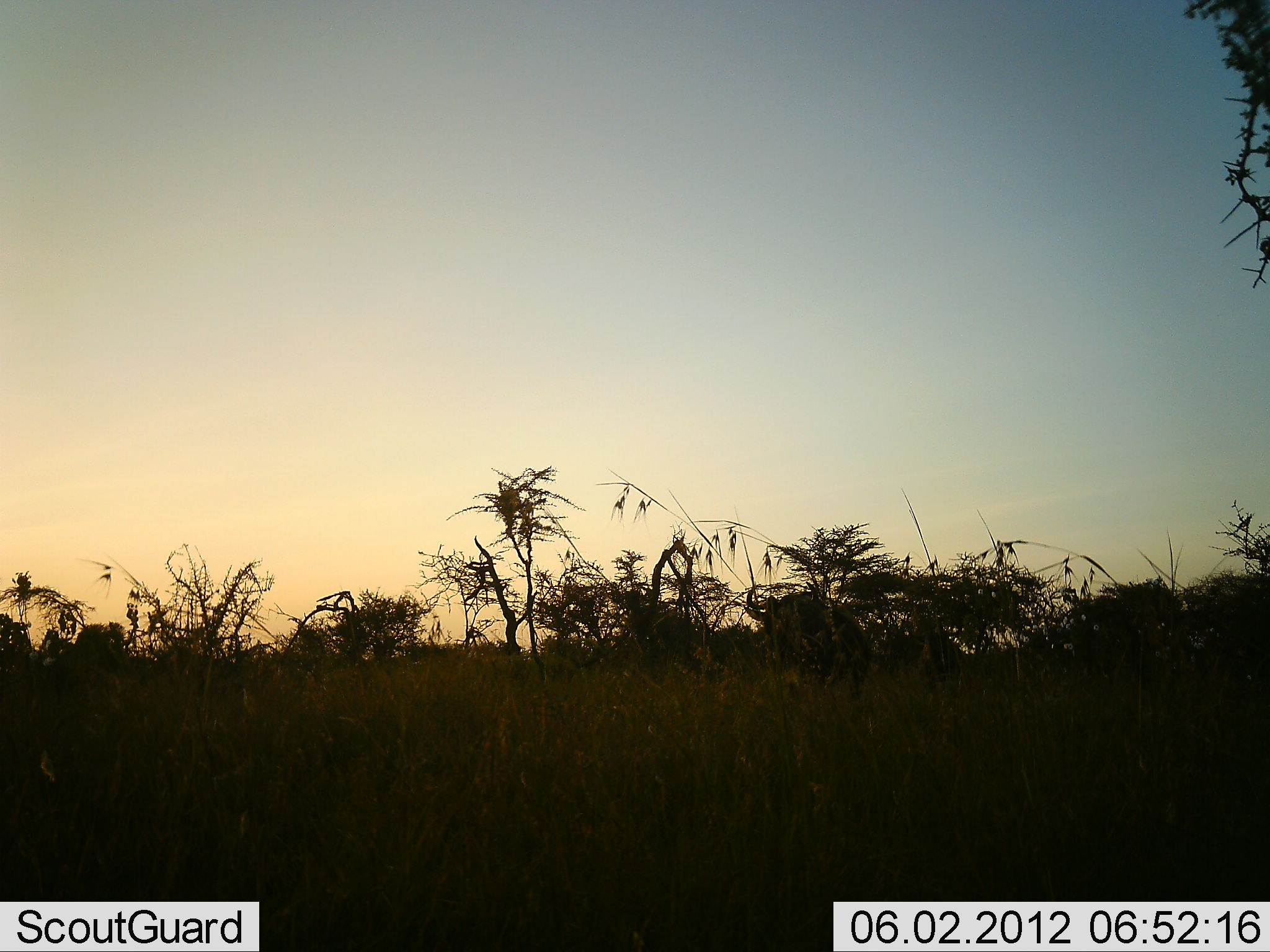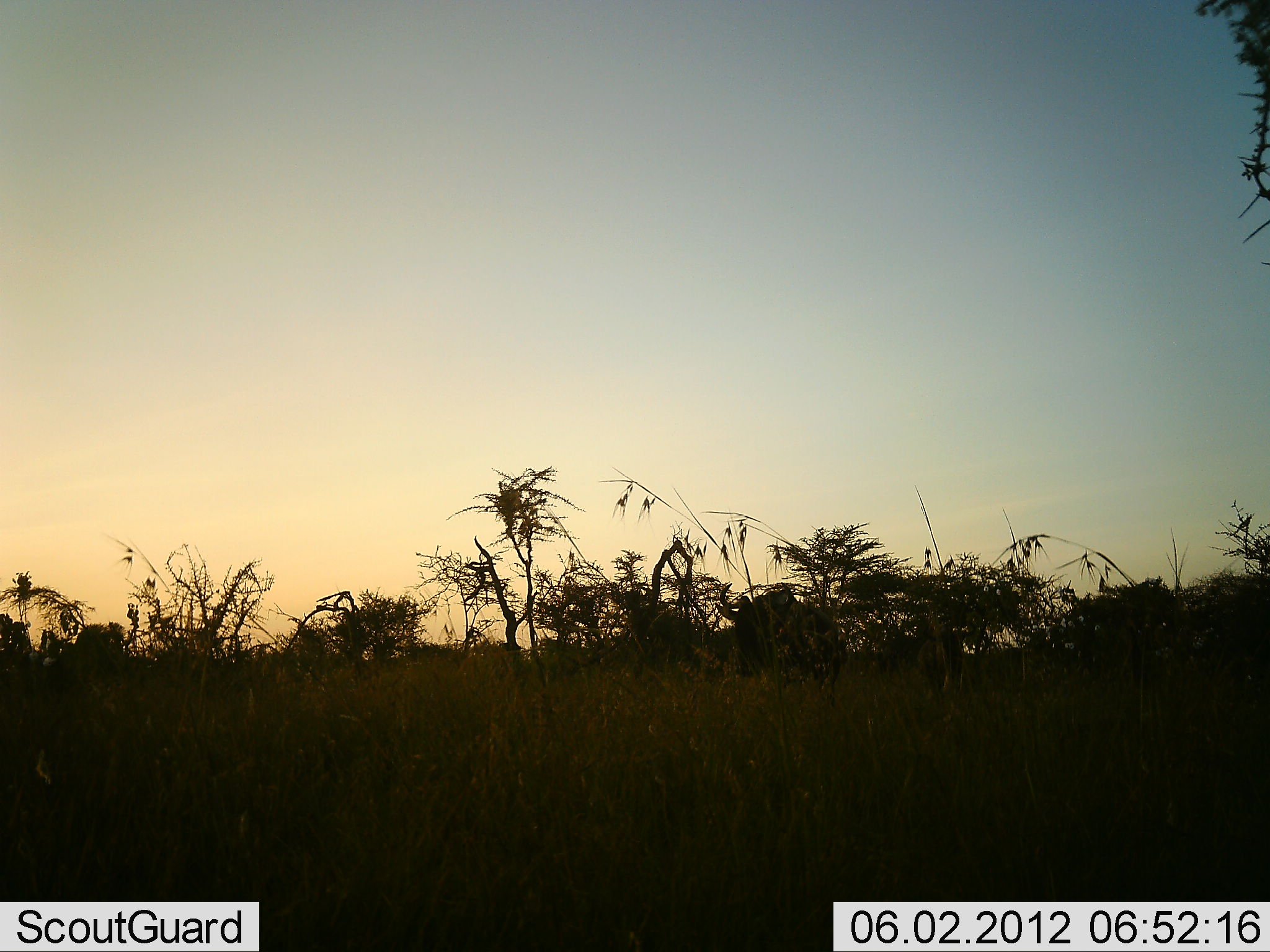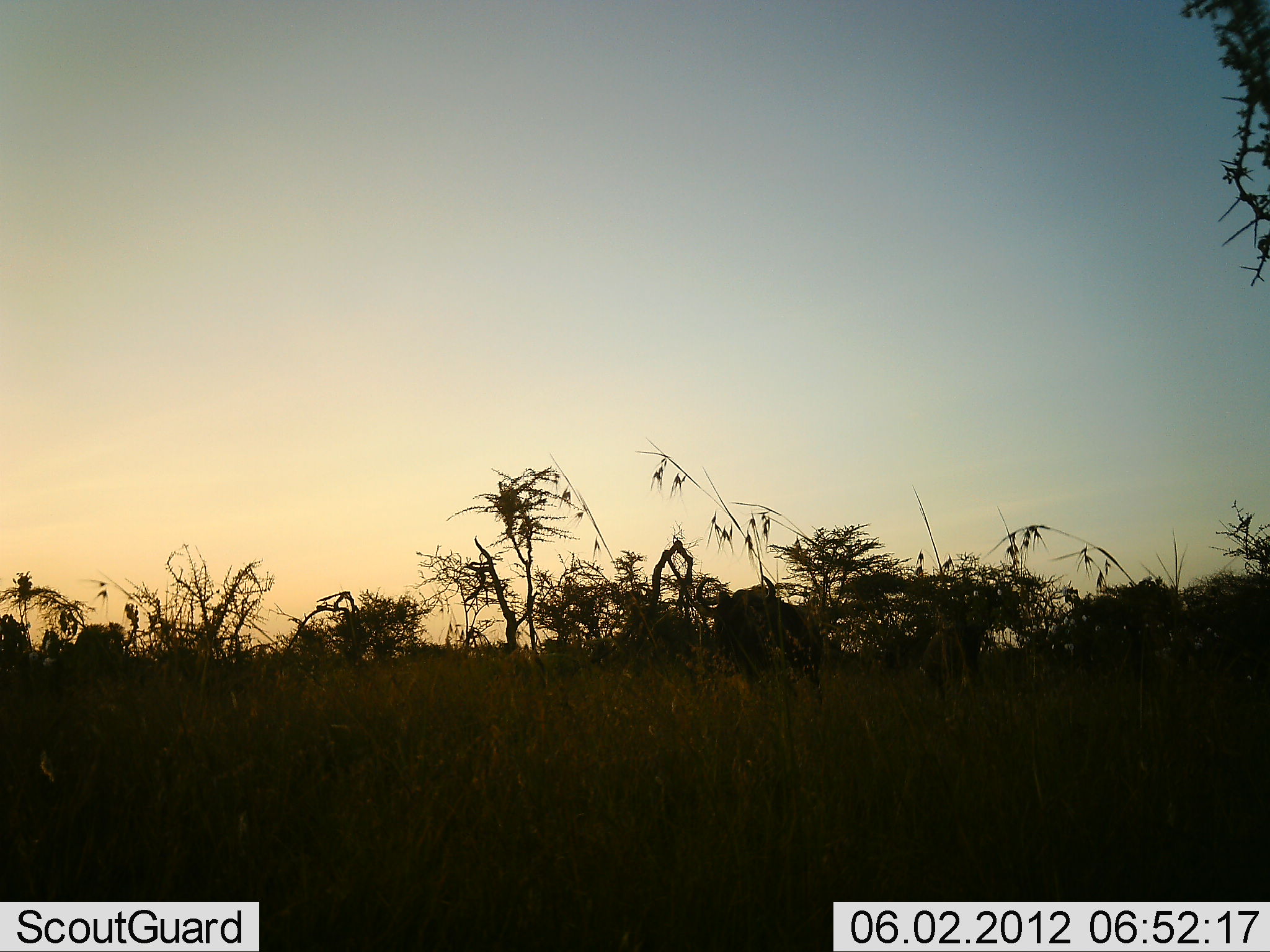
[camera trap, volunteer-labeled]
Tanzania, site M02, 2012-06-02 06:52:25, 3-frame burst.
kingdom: Animalia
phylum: Chordata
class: Mammalia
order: Artiodactyla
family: Bovidae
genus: Connochaetes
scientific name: Connochaetes taurinus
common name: blue wildebeest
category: wildebeest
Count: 1.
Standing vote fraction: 10%.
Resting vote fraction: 0%.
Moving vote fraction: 100%.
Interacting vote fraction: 0%.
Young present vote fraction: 0%.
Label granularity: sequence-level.